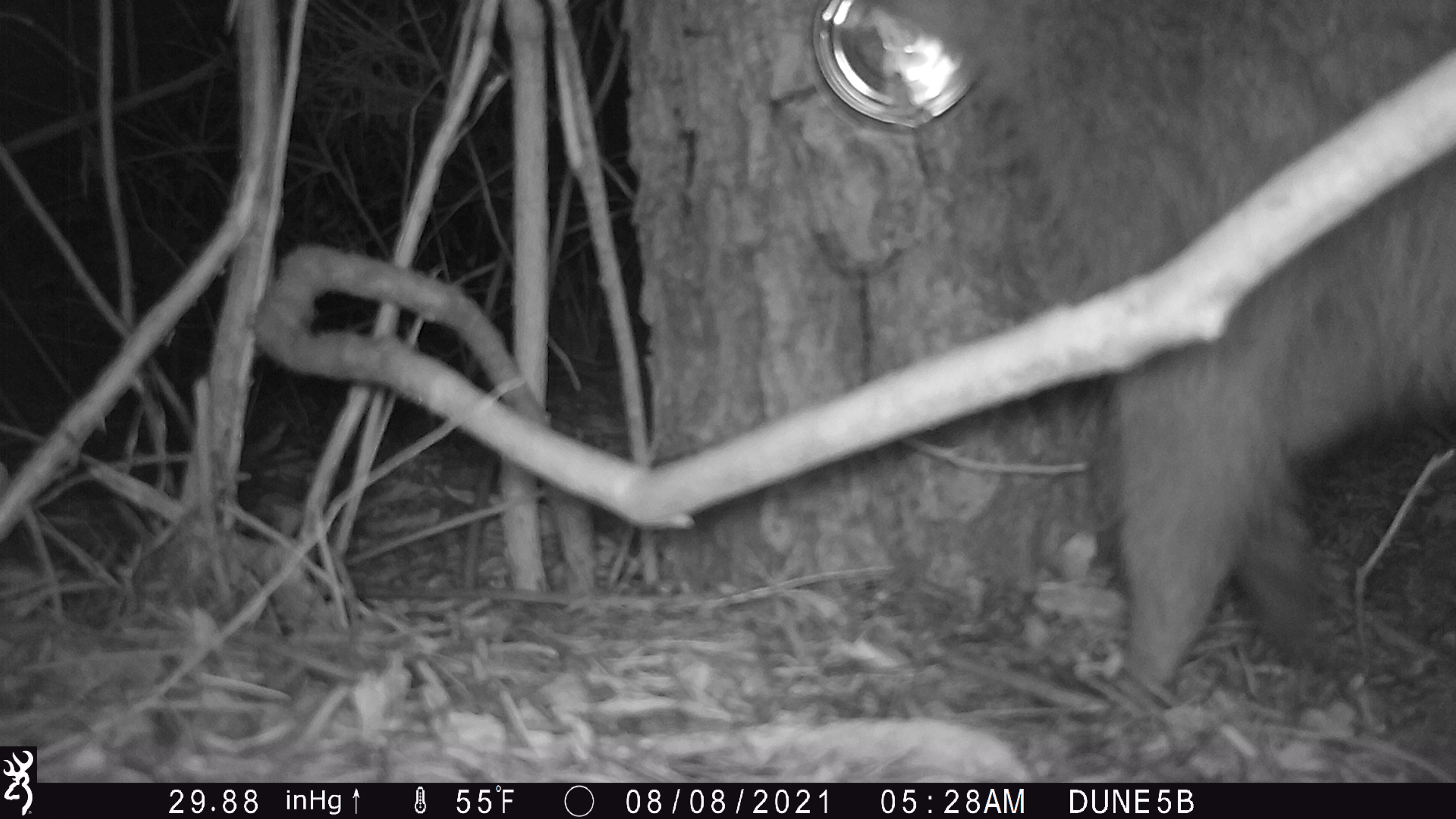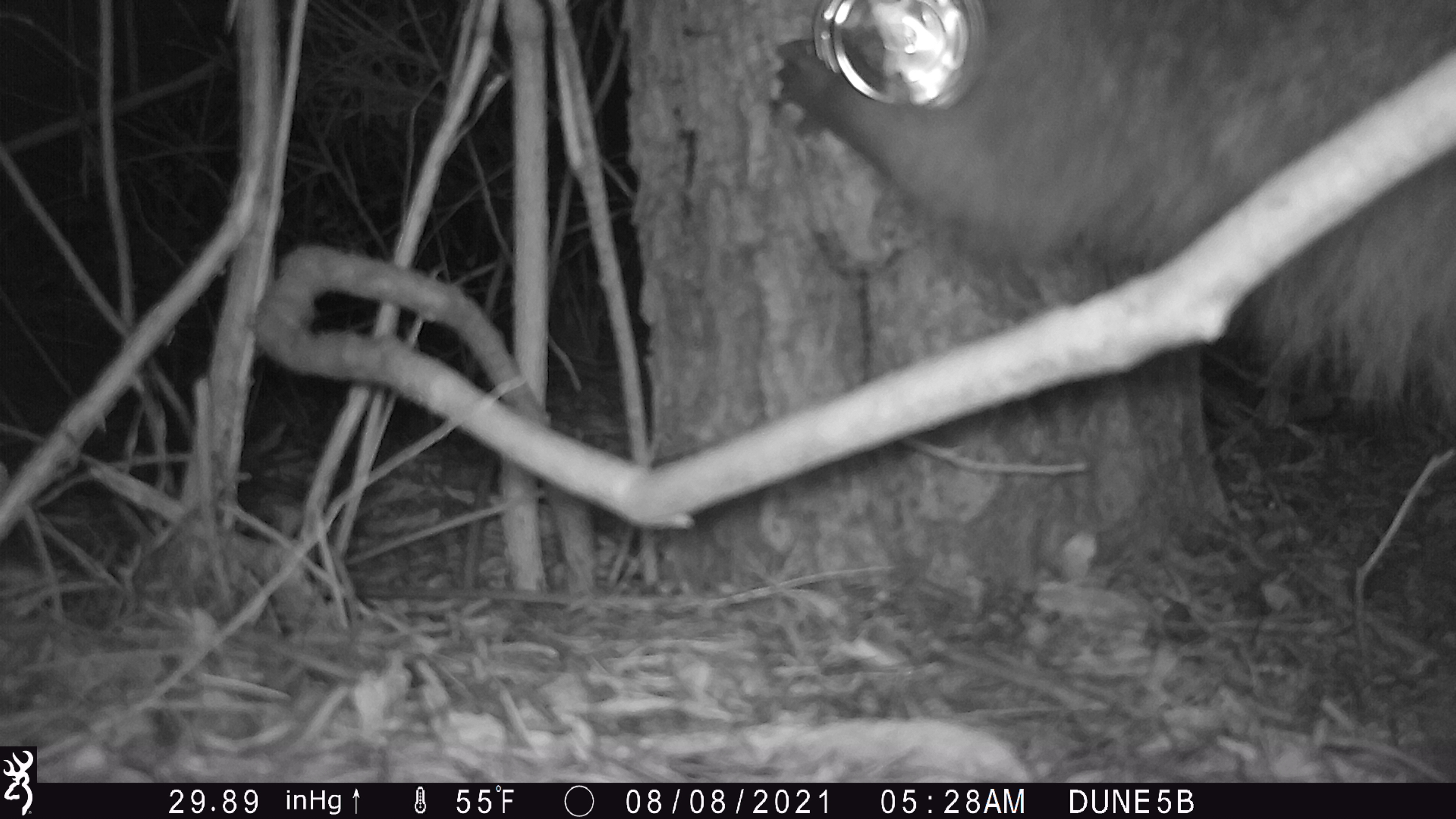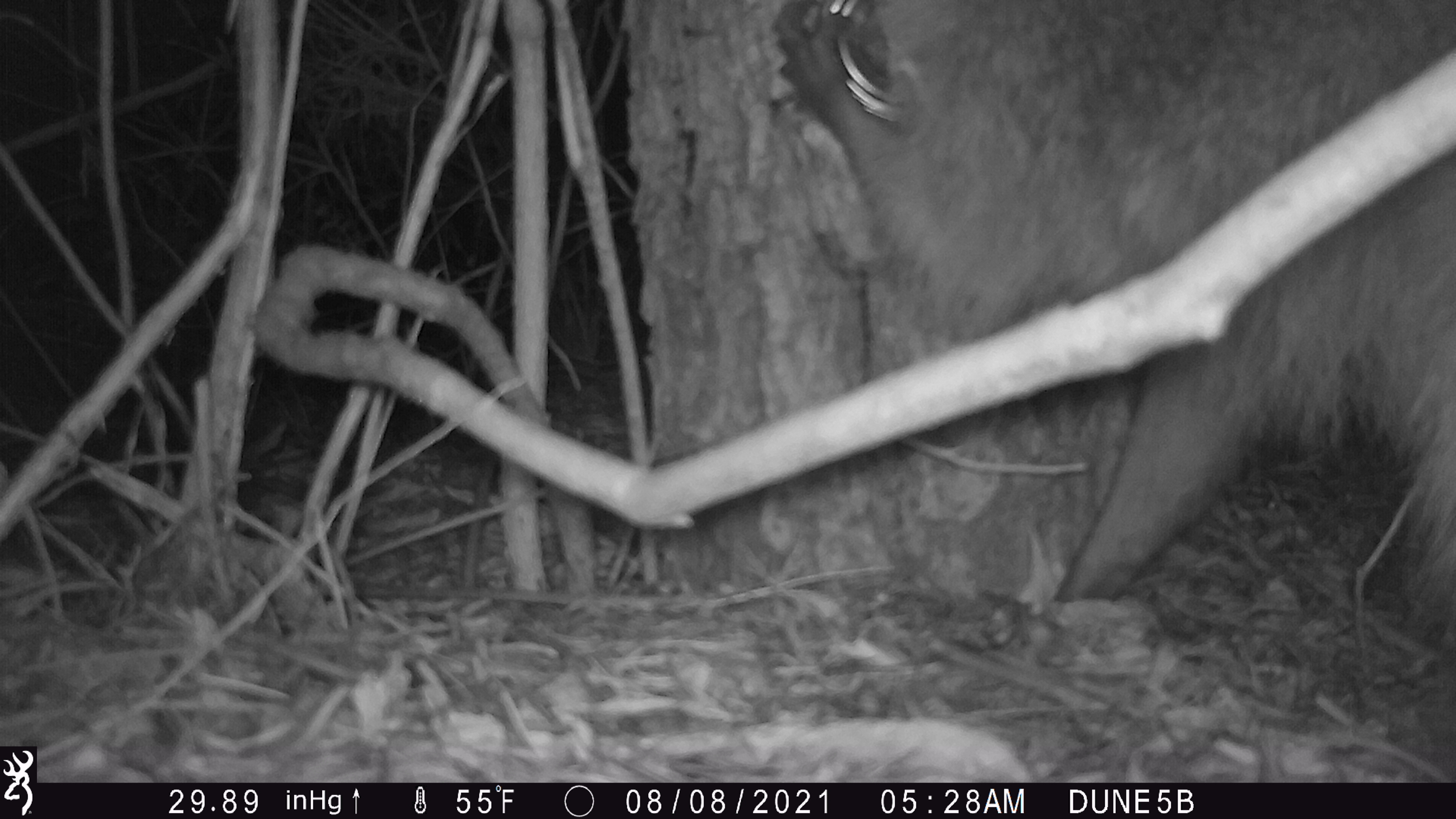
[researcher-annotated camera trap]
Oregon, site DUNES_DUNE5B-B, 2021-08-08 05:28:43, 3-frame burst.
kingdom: Animalia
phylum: Chordata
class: Mammalia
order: Carnivora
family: Procyonidae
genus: Procyon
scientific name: Procyon lotor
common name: northern raccoon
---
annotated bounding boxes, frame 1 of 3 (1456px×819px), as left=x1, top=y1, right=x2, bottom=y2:
northern raccoon: left=915, top=2, right=1452, bottom=691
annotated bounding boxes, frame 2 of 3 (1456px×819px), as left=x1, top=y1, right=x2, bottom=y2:
northern raccoon: left=771, top=0, right=1452, bottom=410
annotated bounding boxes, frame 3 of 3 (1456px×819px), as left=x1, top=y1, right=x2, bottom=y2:
northern raccoon: left=769, top=1, right=1454, bottom=609